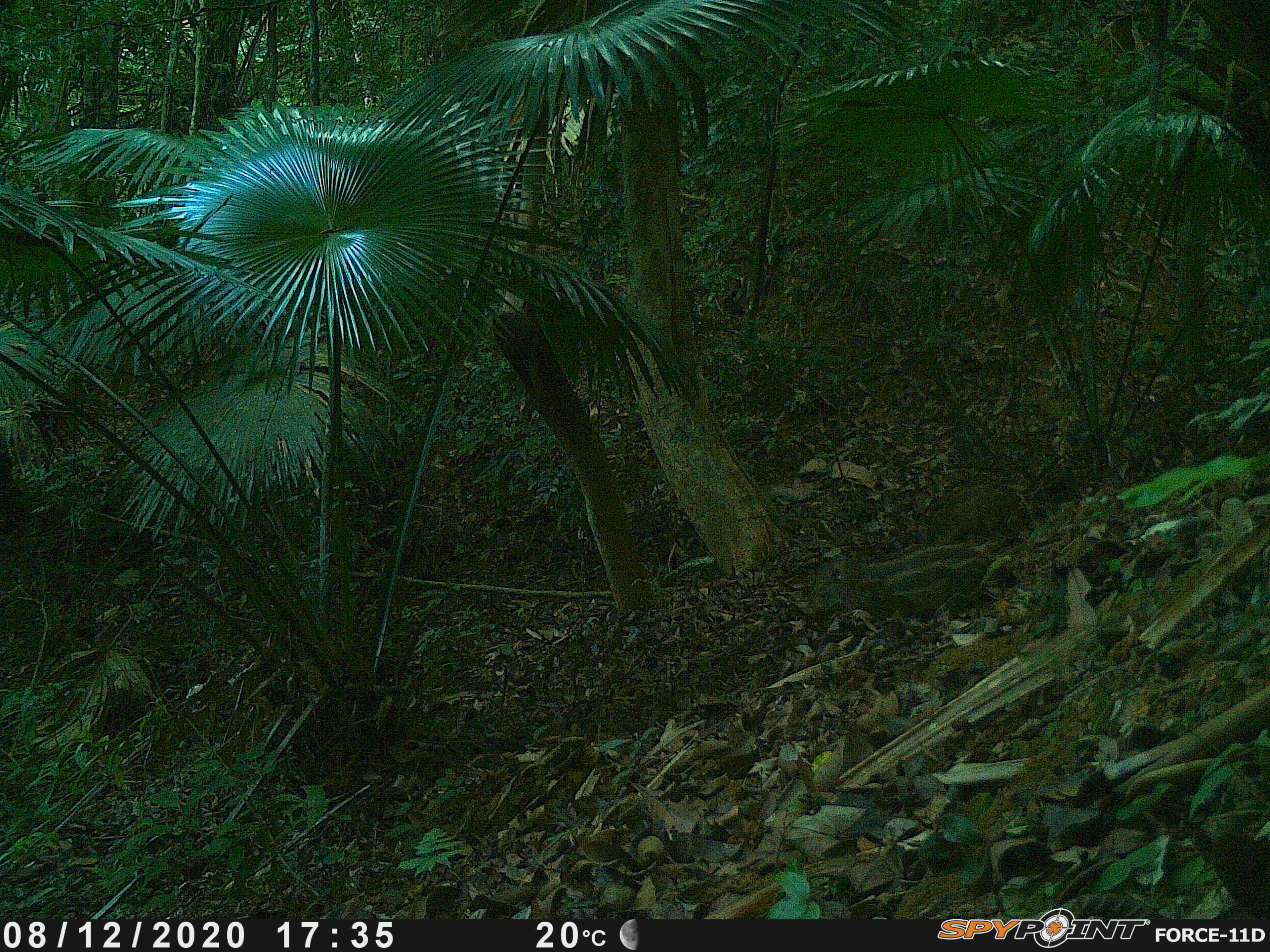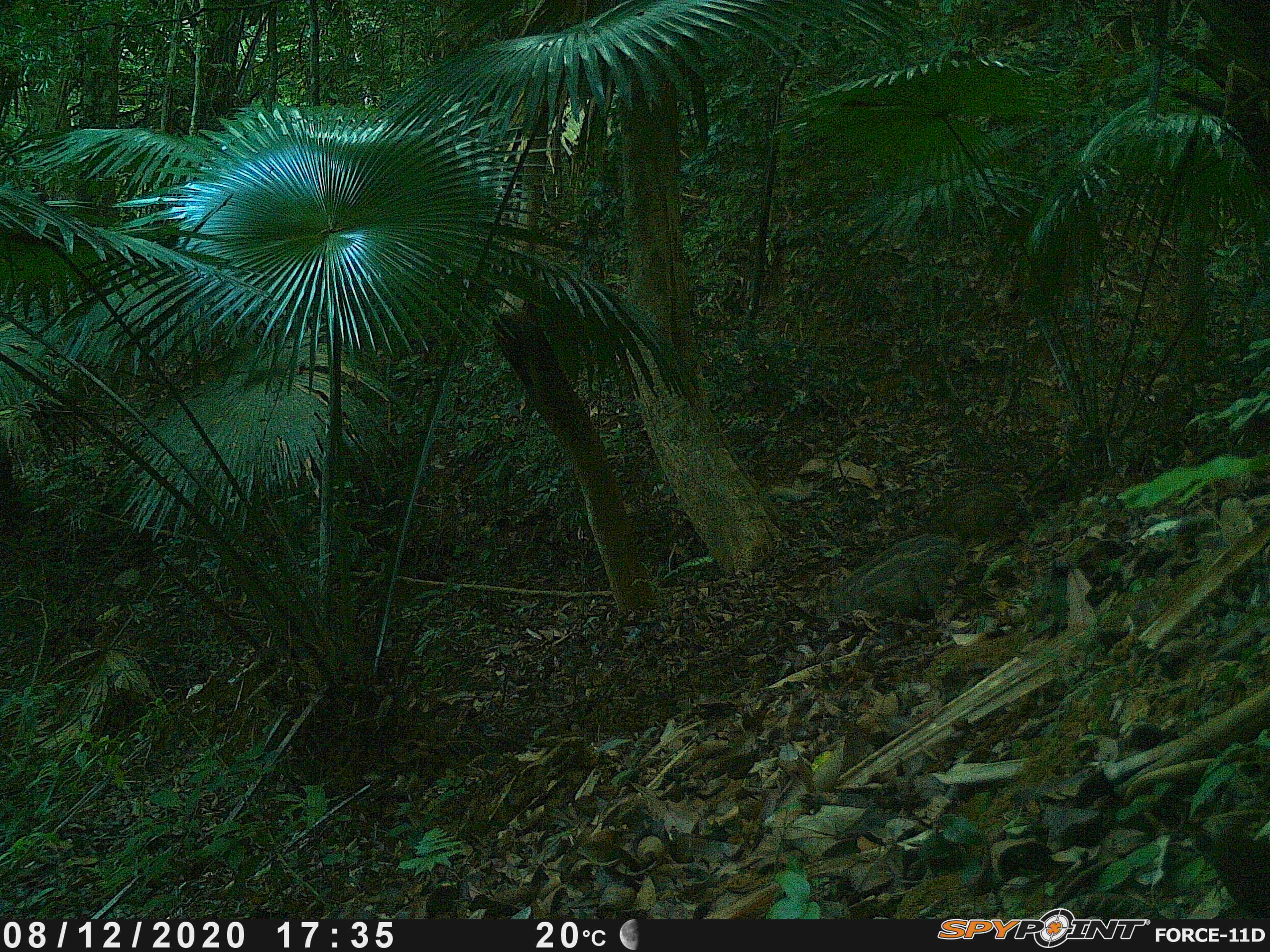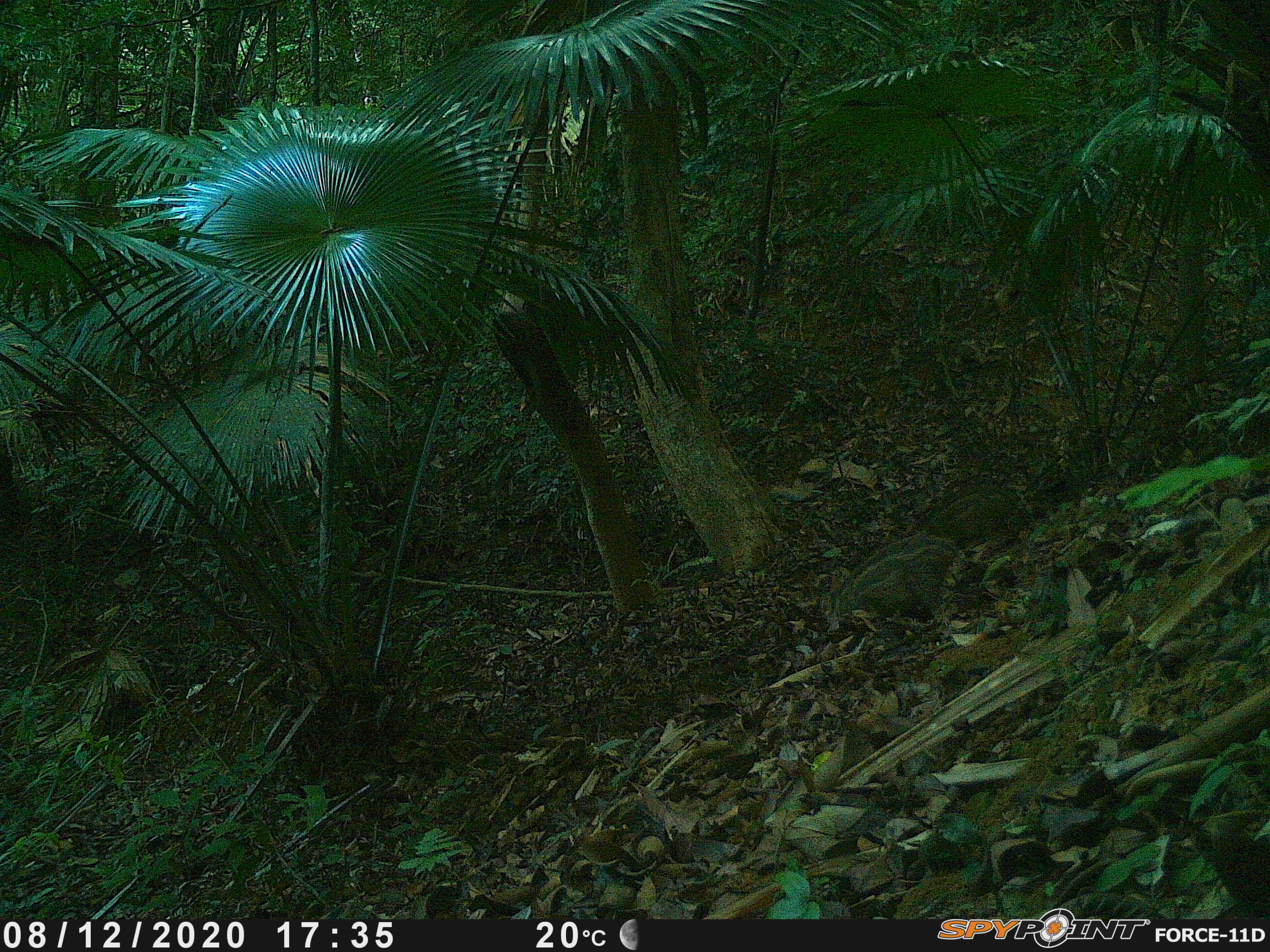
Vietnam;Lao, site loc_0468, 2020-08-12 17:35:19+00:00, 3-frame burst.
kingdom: Animalia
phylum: Chordata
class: Mammalia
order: Artiodactyla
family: Suidae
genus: Sus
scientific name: Sus scrofa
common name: eurasian wild pig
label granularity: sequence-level